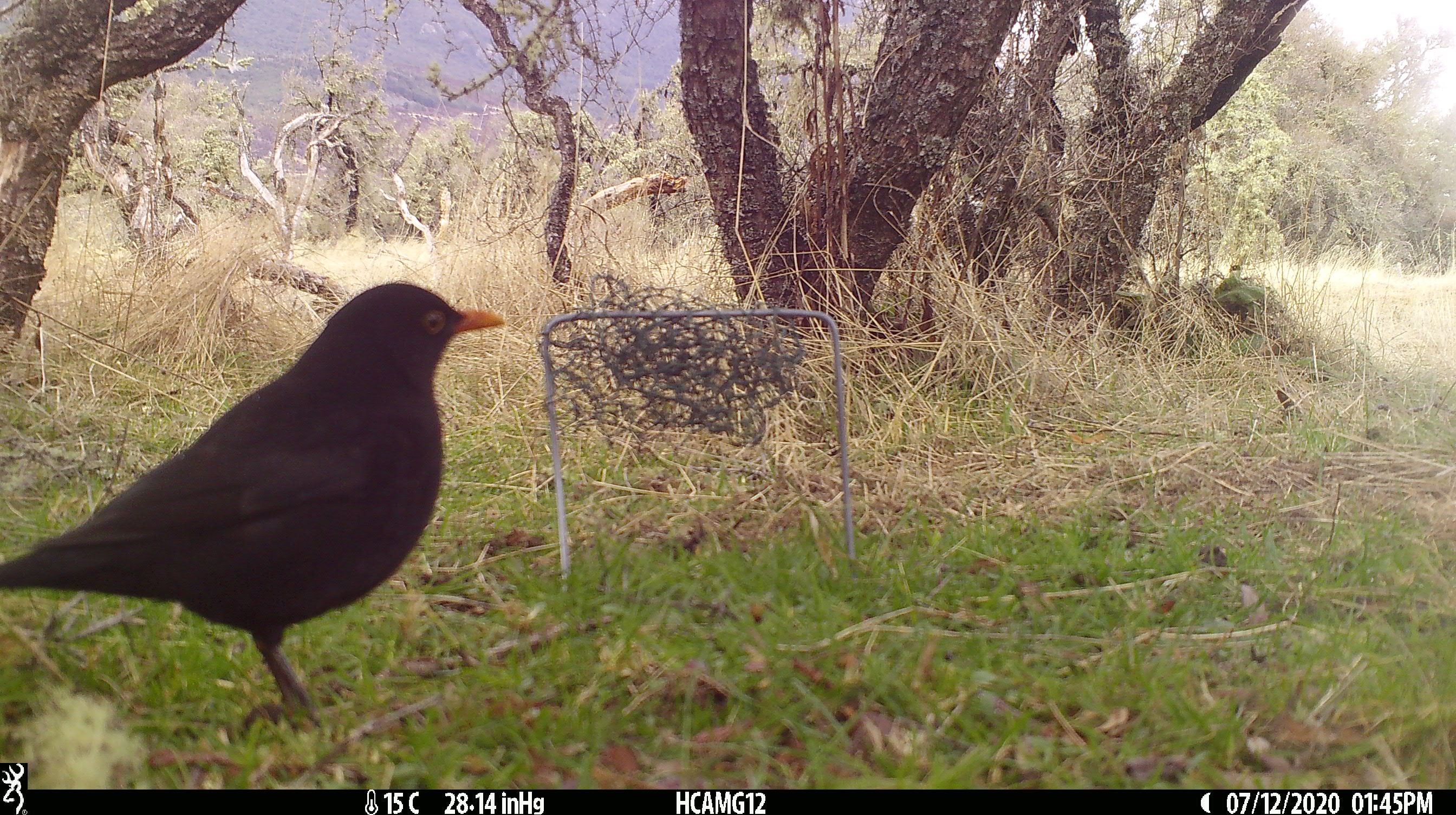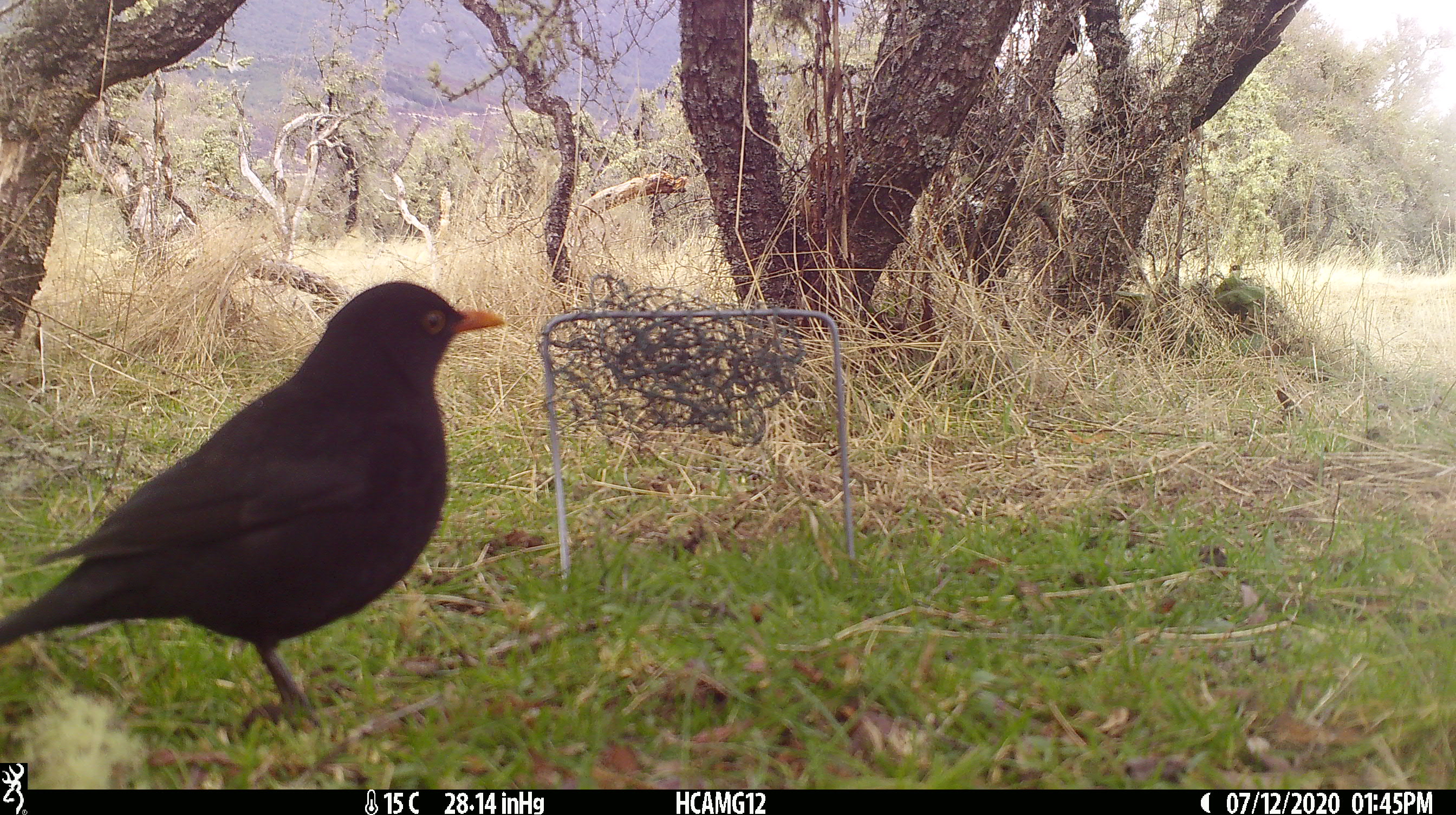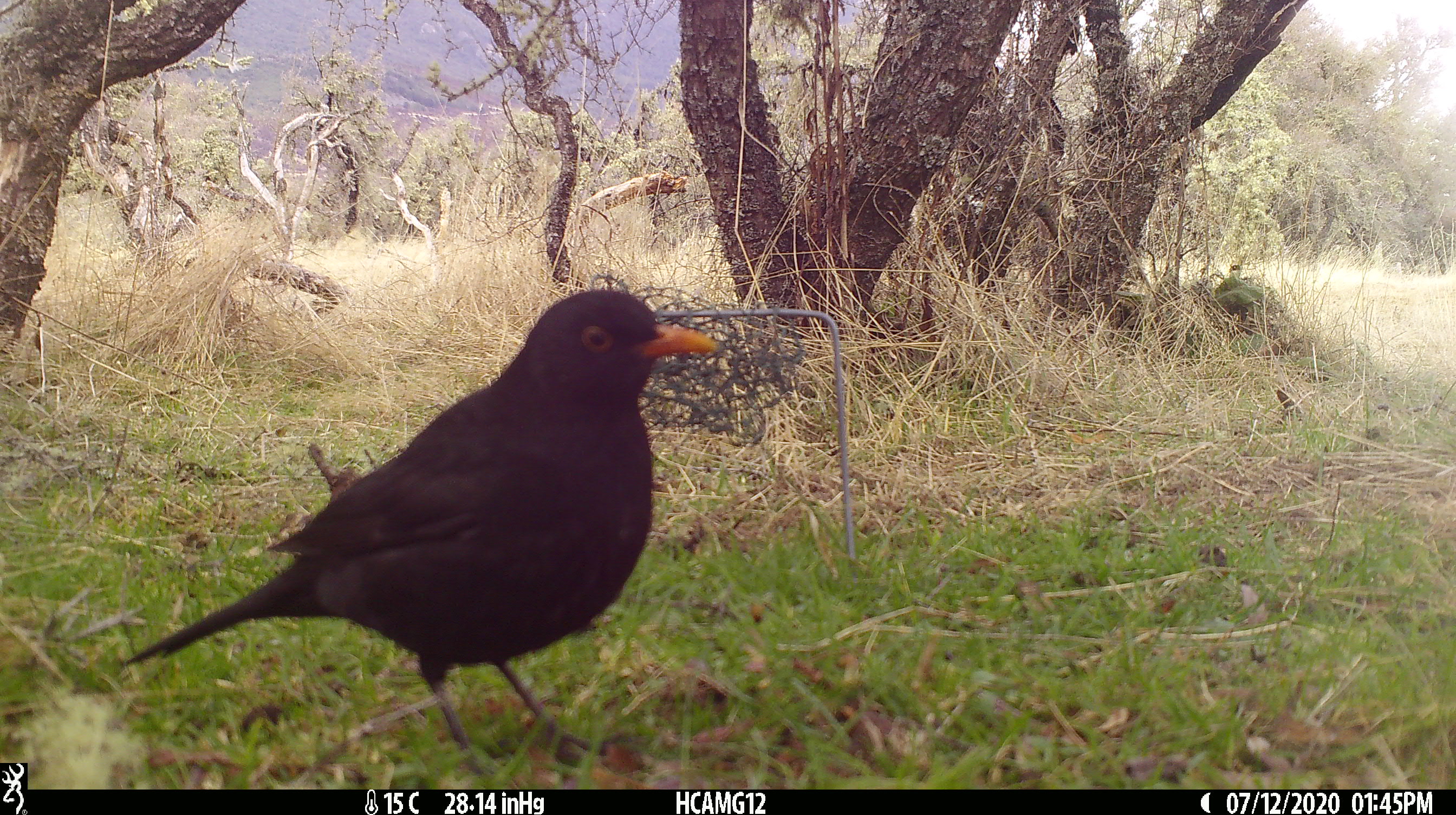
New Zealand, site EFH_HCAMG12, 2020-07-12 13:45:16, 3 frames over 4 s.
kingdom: Animalia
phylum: Chordata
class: Aves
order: Passeriformes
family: Turdidae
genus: Turdus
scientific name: Turdus merula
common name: eurasian blackbird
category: blackbird